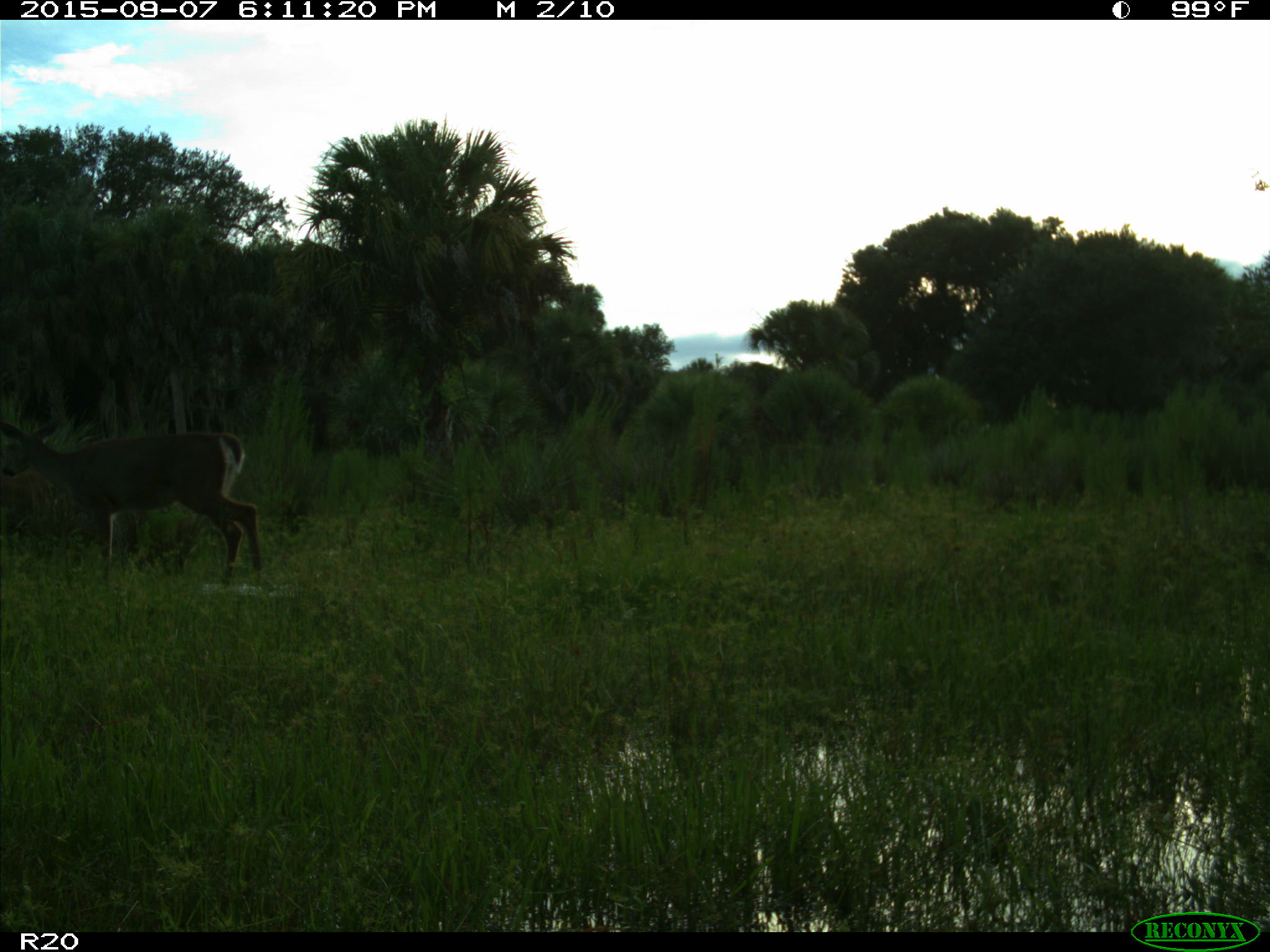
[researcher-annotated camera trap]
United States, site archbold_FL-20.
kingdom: Animalia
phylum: Chordata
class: Mammalia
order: Artiodactyla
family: Cervidae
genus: Odocoileus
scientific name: Odocoileus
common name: deer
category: unidentified deer